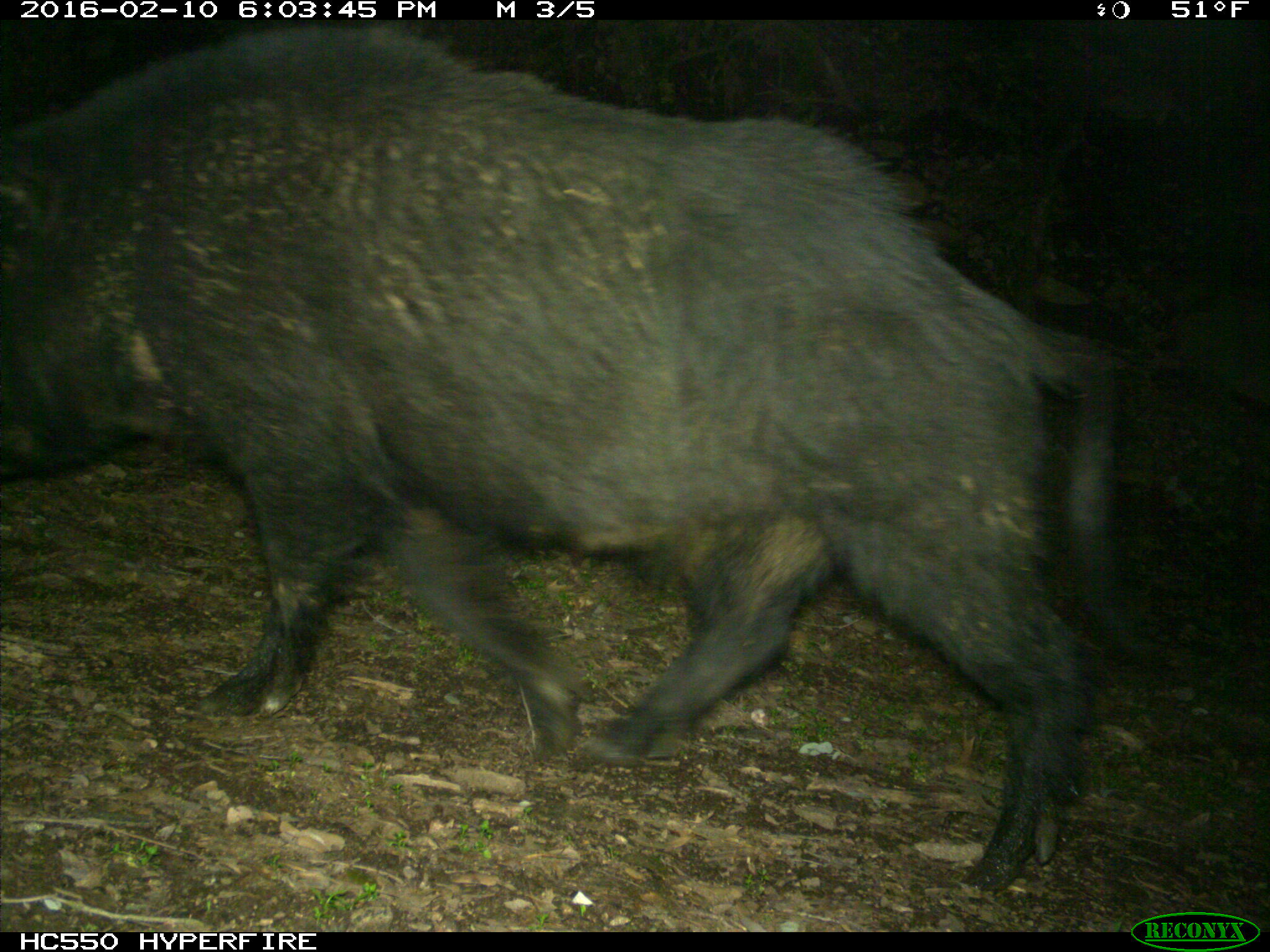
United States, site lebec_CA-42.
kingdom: Animalia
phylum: Chordata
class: Mammalia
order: Artiodactyla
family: Suidae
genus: Sus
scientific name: Sus scrofa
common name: wild boar